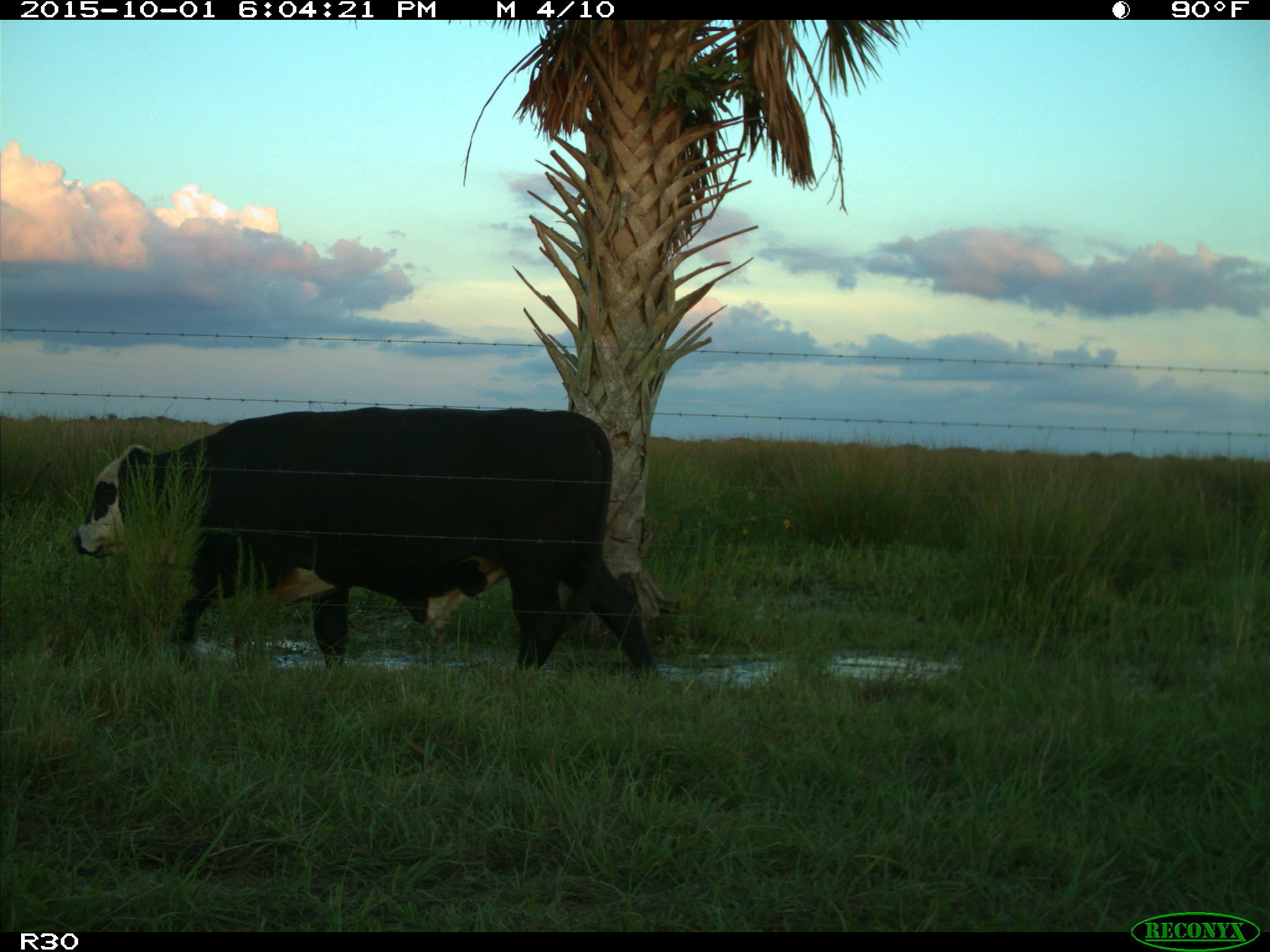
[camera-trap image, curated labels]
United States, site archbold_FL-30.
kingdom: Animalia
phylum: Chordata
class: Mammalia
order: Artiodactyla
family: Bovidae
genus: Bos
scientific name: Bos taurus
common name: domestic cow